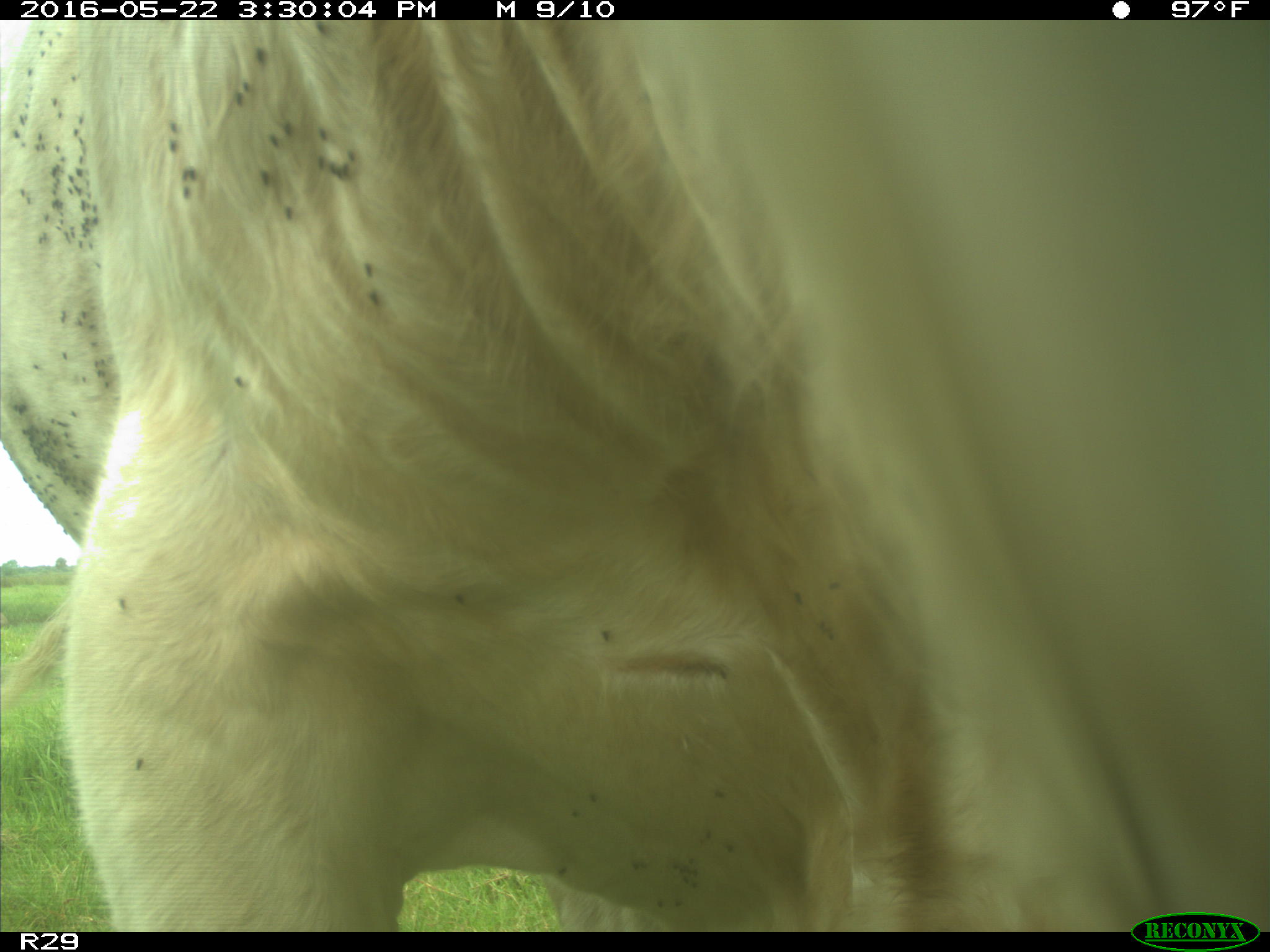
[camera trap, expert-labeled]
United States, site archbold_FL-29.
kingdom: Animalia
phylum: Chordata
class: Mammalia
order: Artiodactyla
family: Bovidae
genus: Bos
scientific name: Bos taurus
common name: domestic cow